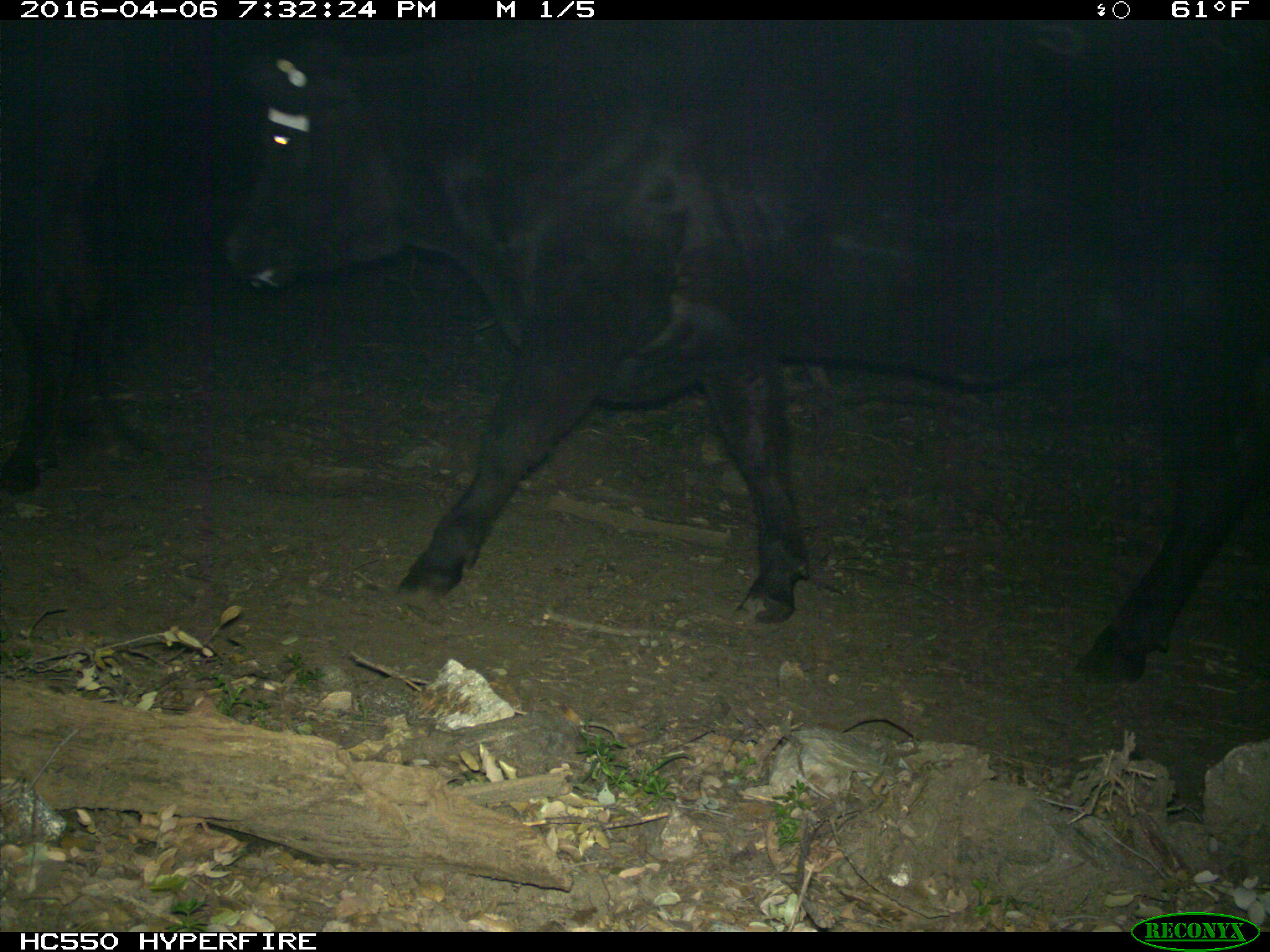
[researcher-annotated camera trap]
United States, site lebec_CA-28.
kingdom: Animalia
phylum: Chordata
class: Mammalia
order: Artiodactyla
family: Bovidae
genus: Bos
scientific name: Bos taurus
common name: domestic cow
Bos taurus (domestic cow).